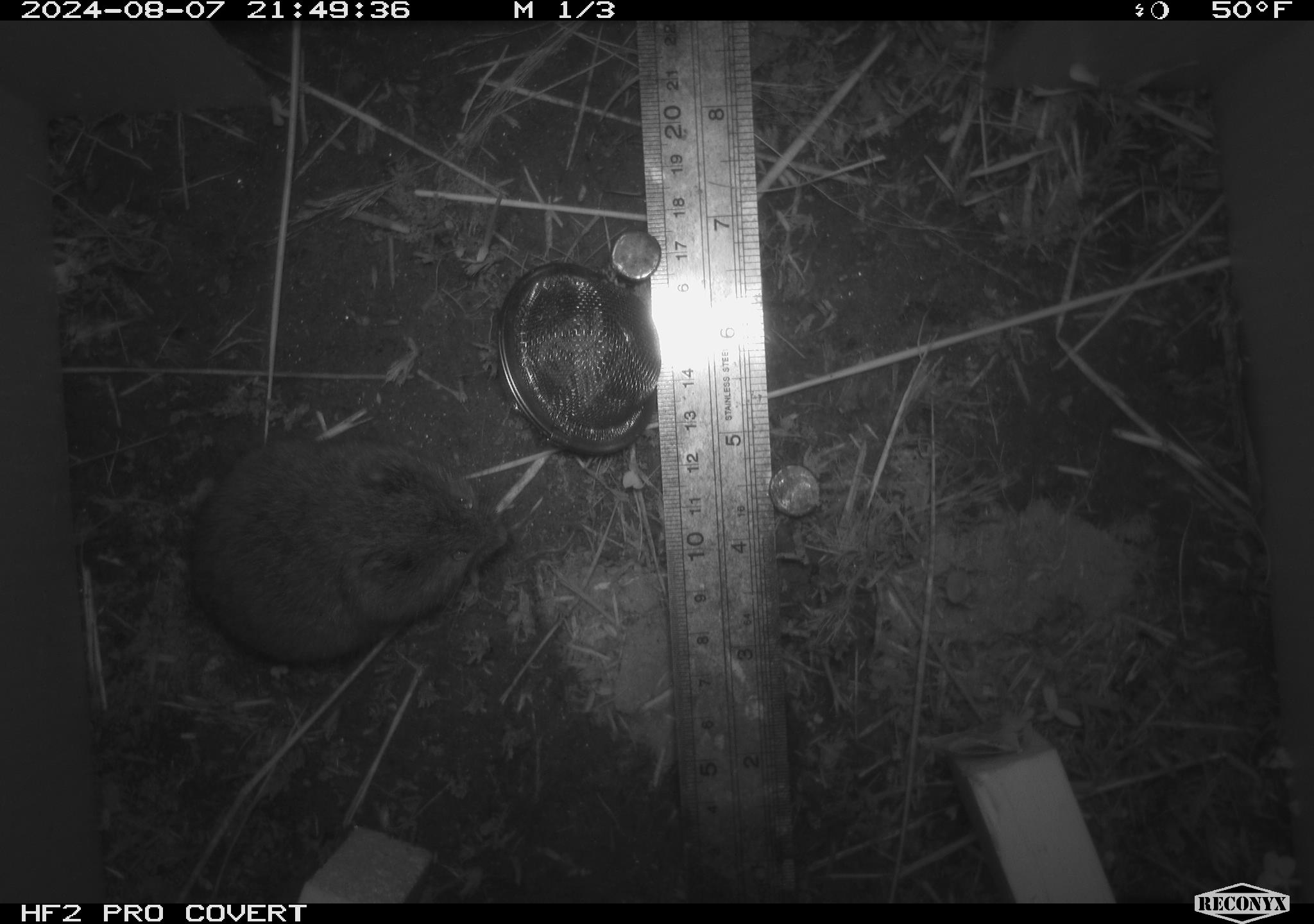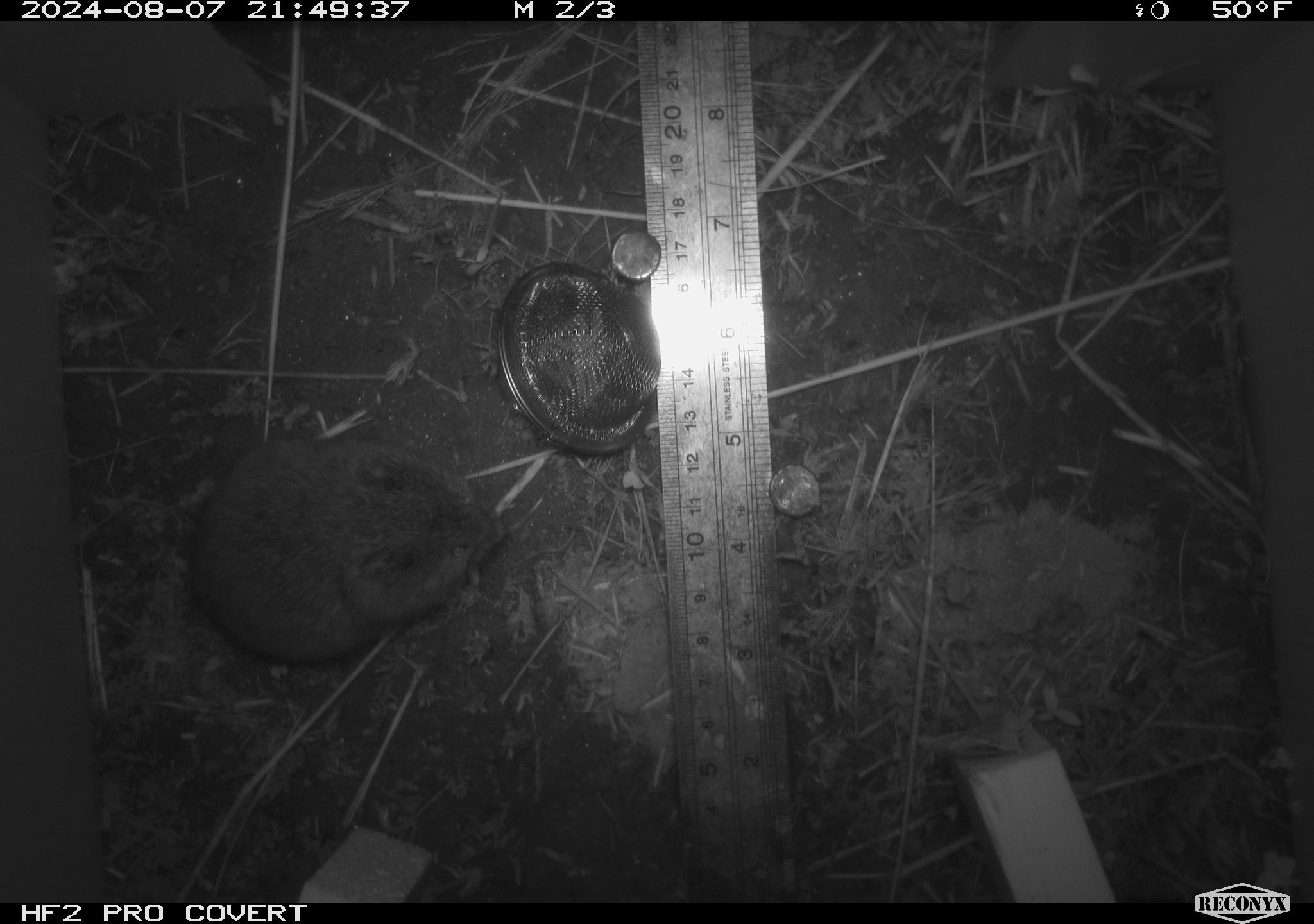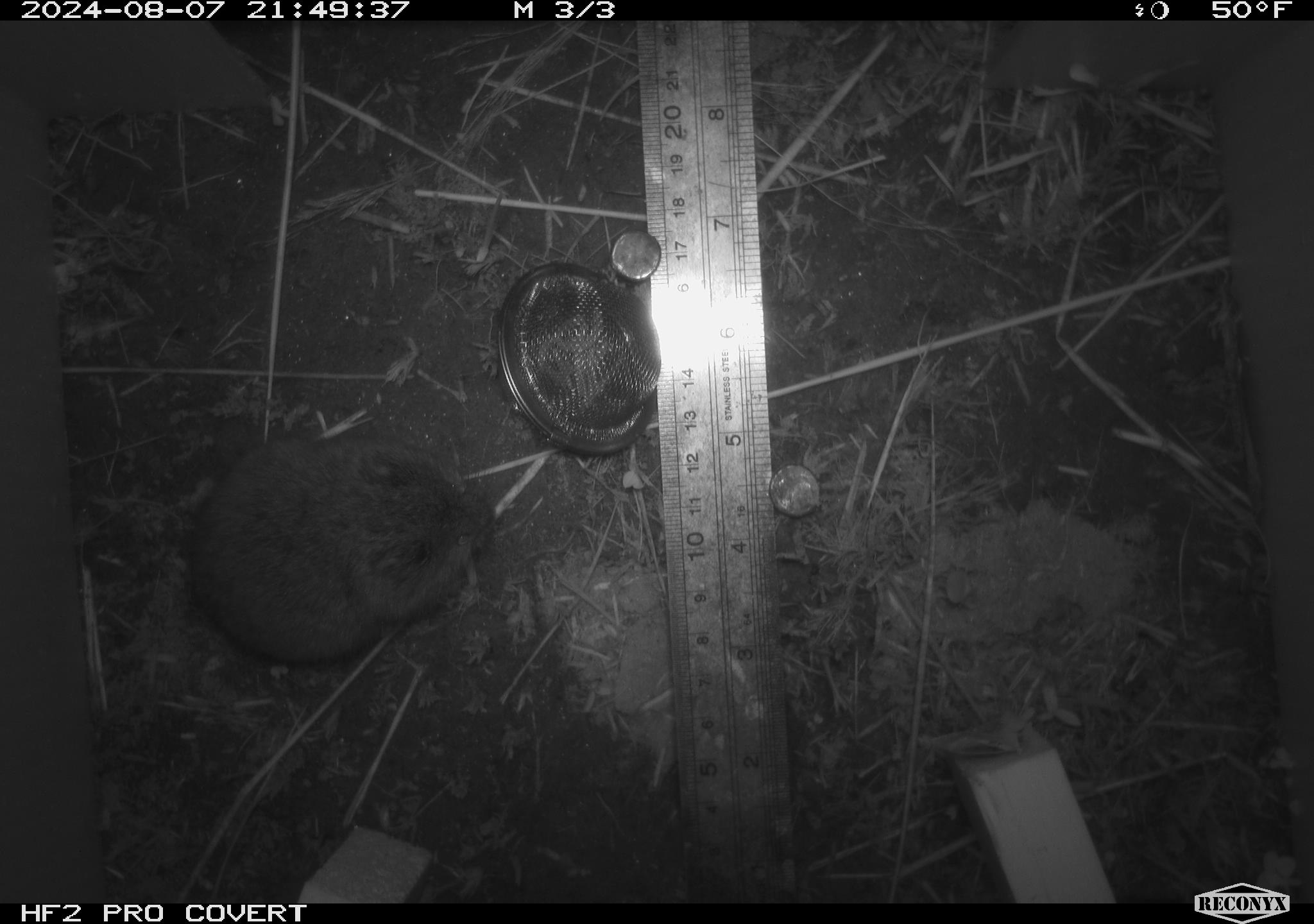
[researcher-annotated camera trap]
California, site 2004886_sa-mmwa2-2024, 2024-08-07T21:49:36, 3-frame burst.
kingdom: Animalia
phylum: Chordata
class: Mammalia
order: Rodentia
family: Cricetidae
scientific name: Arvicolinae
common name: voles, lemmings, and muskrats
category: arvicolinae subfamily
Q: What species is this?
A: Arvicolinae subfamily (voles, lemmings, and muskrats) (Arvicolinae).